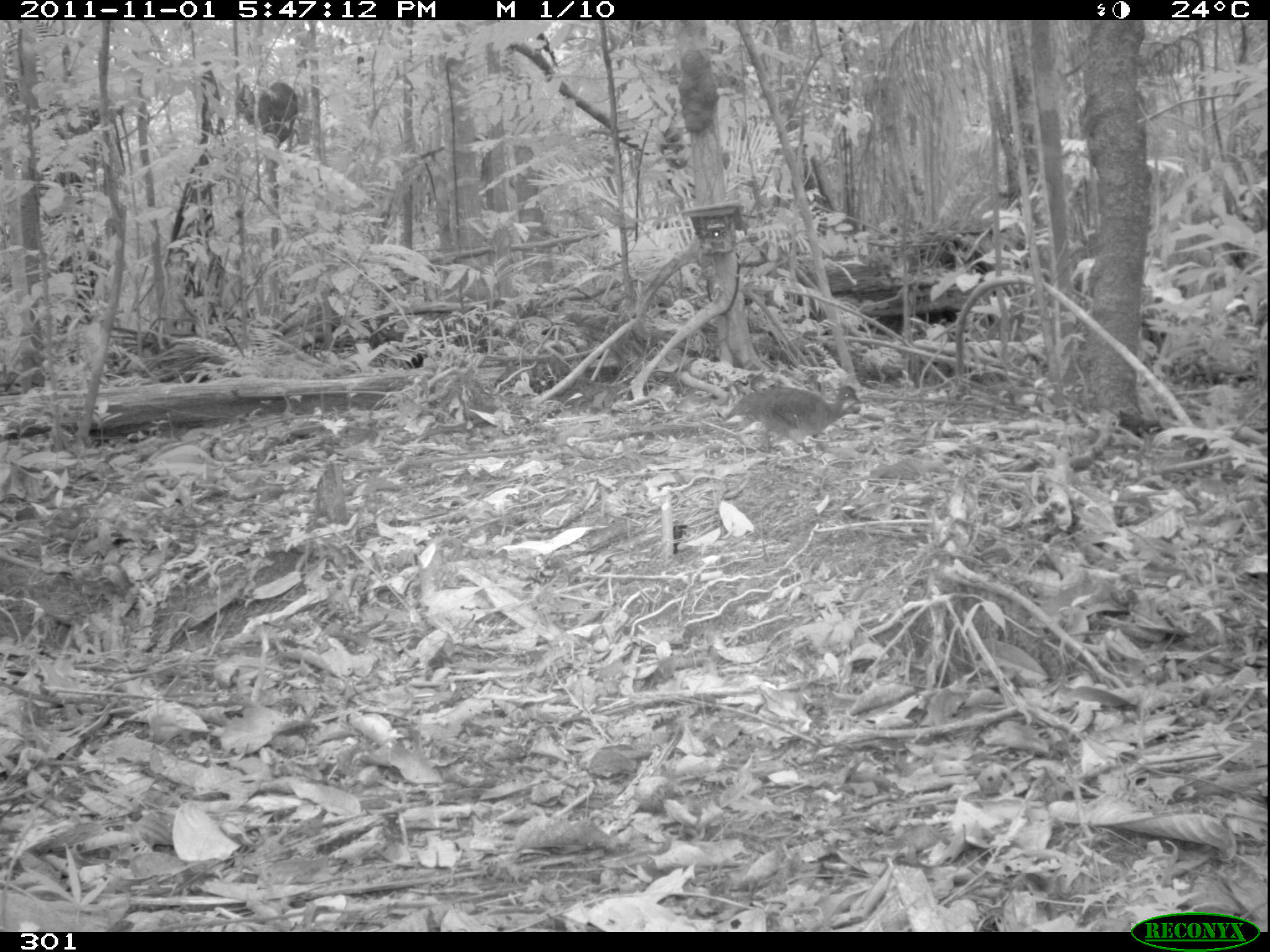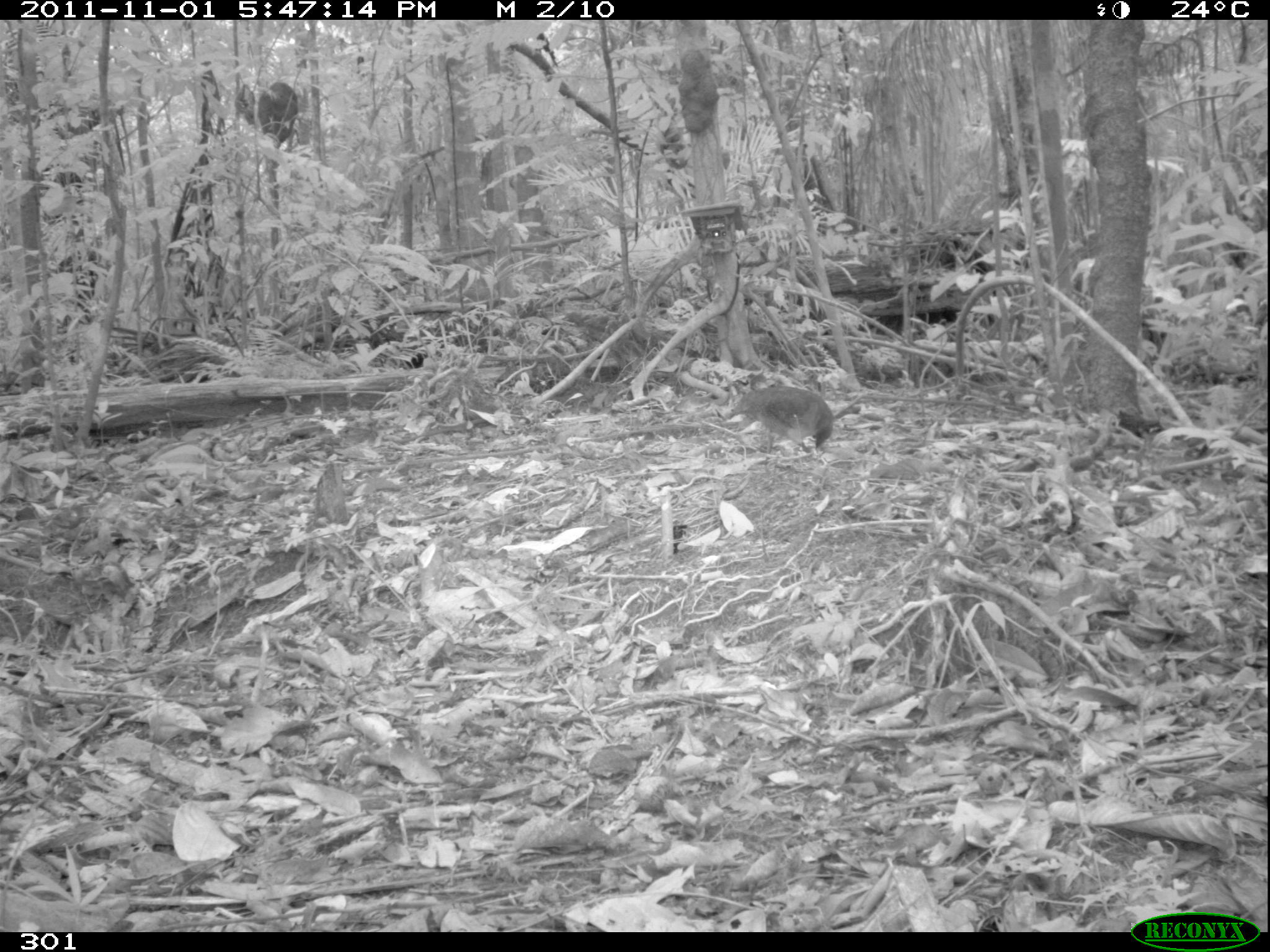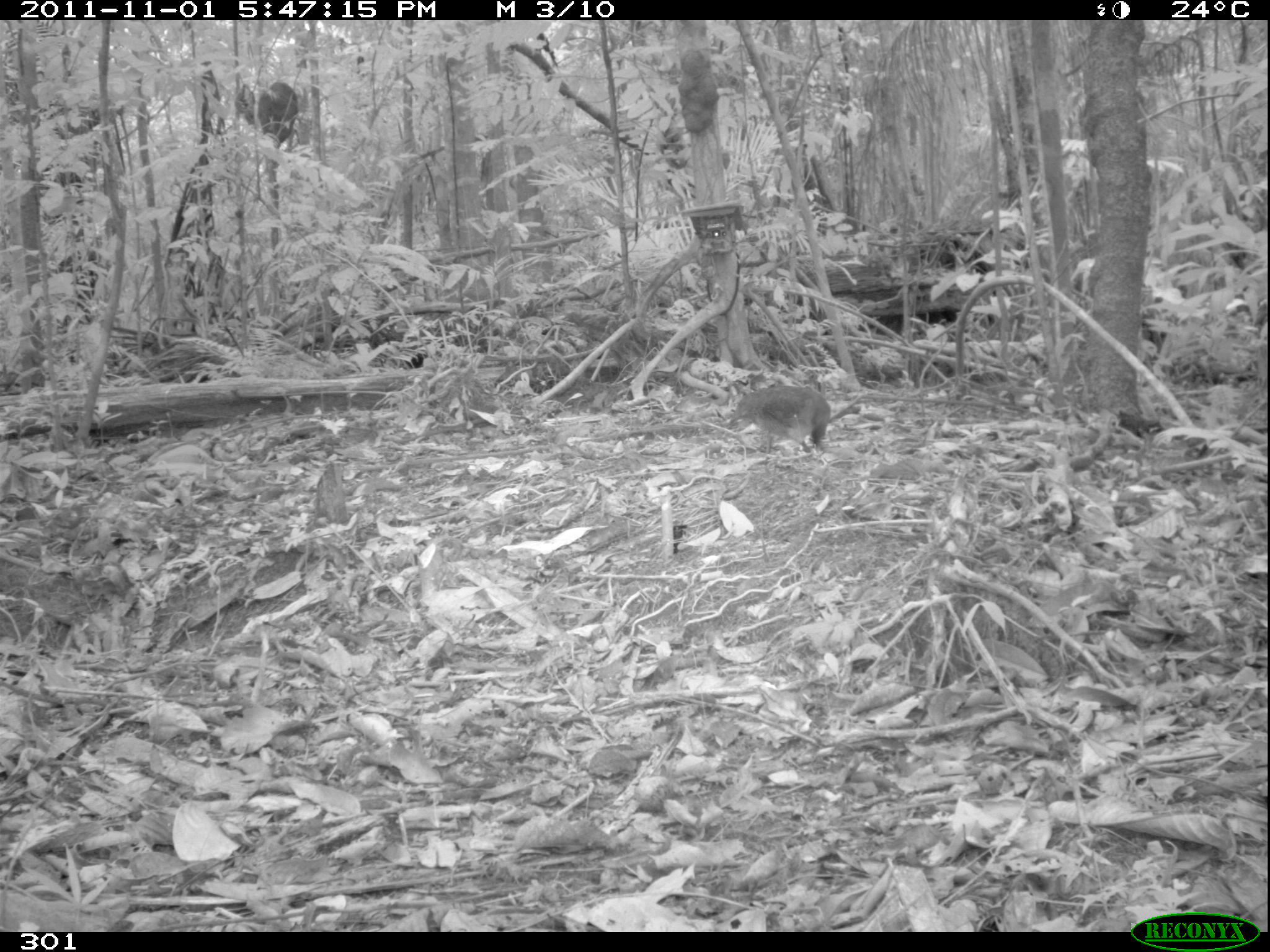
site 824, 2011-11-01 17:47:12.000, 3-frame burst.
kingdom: Animalia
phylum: Chordata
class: Aves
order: Tinamiformes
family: Tinamidae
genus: Tinamus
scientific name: Tinamus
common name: tinamus tinamous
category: tinamus sp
Tinamus sp (tinamus tinamous) (Tinamus).